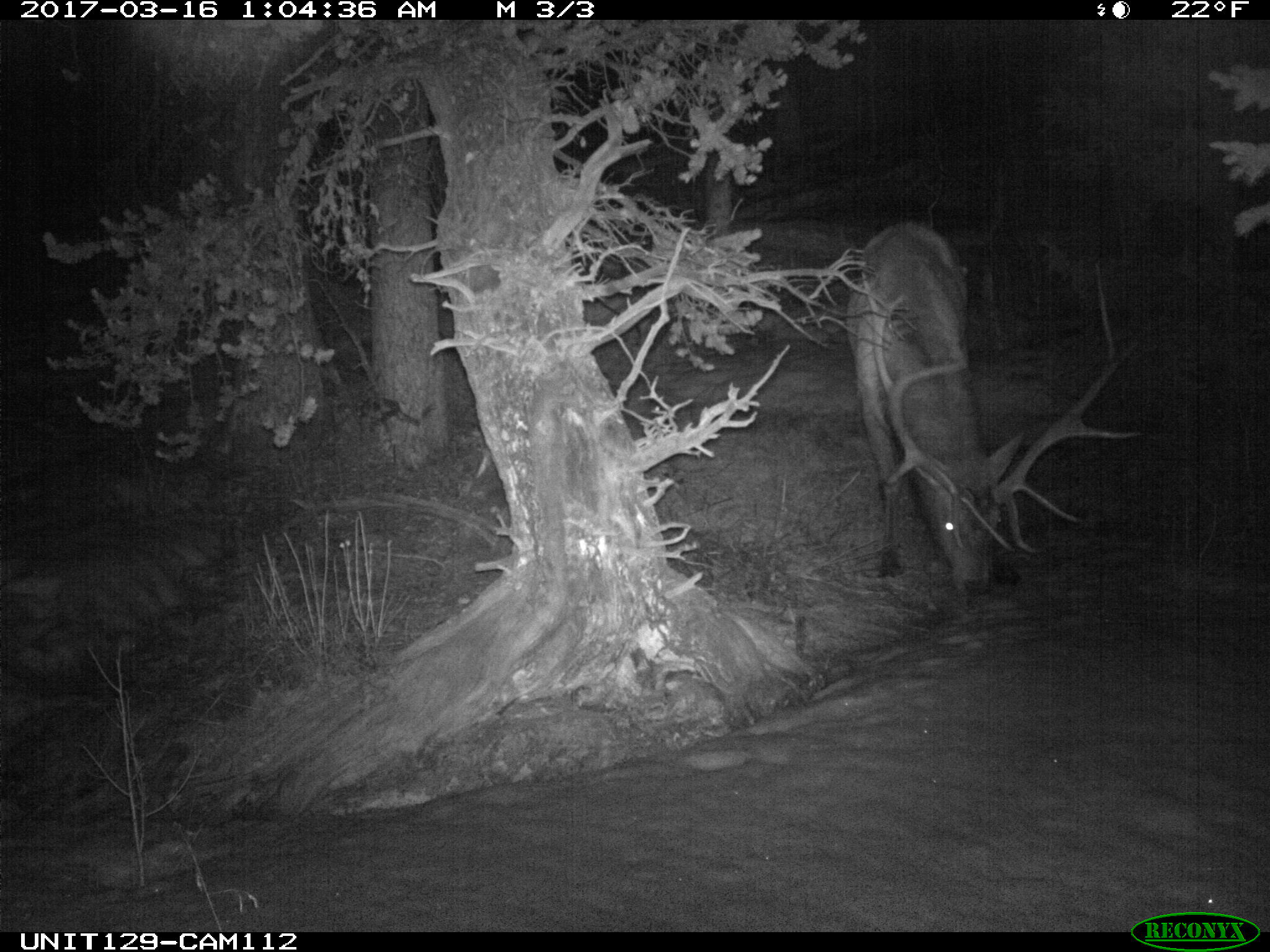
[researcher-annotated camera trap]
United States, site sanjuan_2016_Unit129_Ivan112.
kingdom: Animalia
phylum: Chordata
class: Mammalia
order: Artiodactyla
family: Cervidae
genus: Cervus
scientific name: Cervus elaphus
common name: red deer